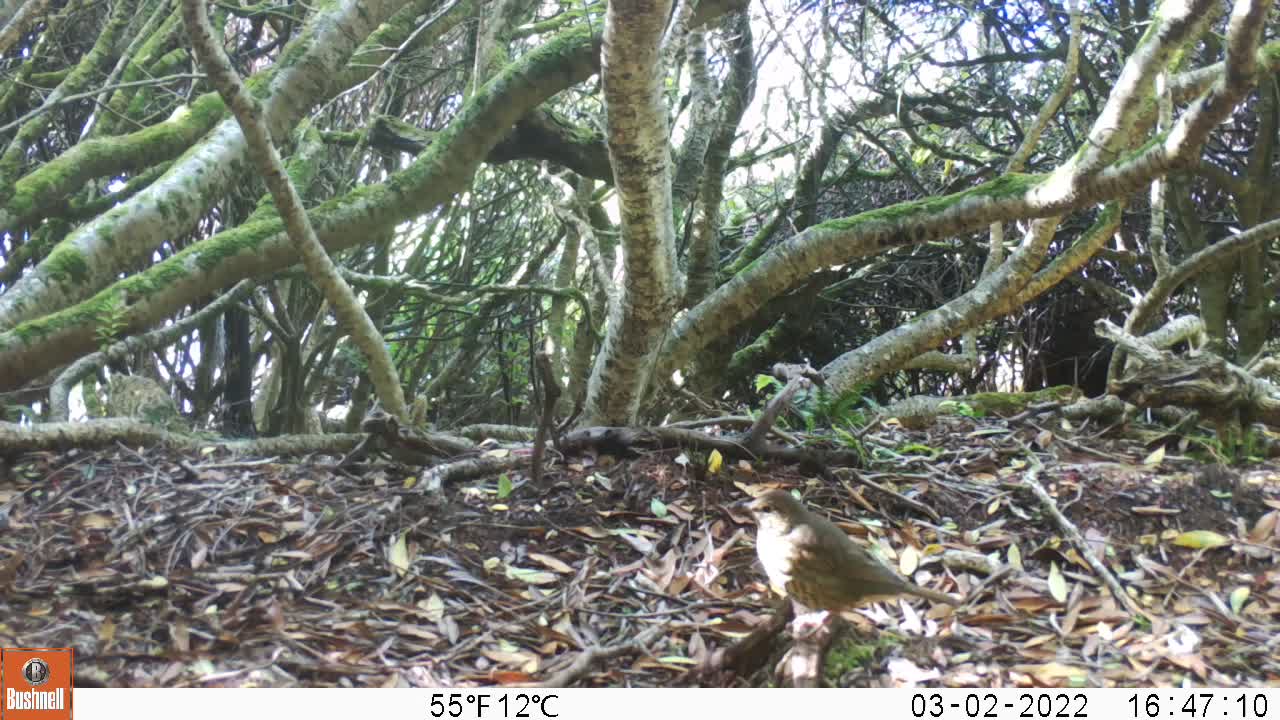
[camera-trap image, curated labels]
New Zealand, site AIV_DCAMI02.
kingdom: Animalia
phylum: Chordata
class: Aves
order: Passeriformes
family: Turdidae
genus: Turdus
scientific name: Turdus philomelos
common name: song thrush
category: thrush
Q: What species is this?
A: Thrush (song thrush) (Turdus philomelos).